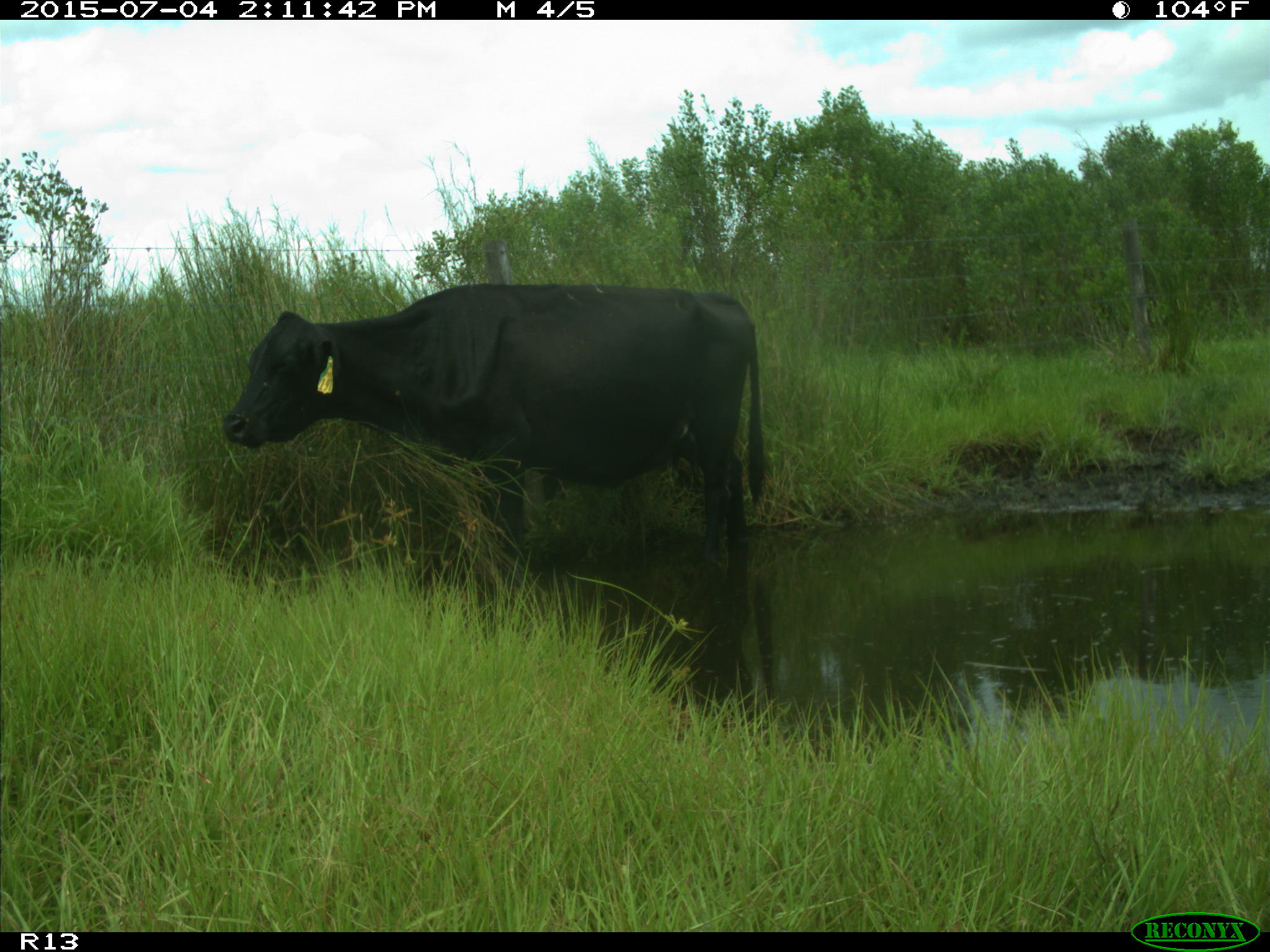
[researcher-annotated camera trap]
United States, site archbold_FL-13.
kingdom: Animalia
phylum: Chordata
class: Mammalia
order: Artiodactyla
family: Bovidae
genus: Bos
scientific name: Bos taurus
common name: domestic cow